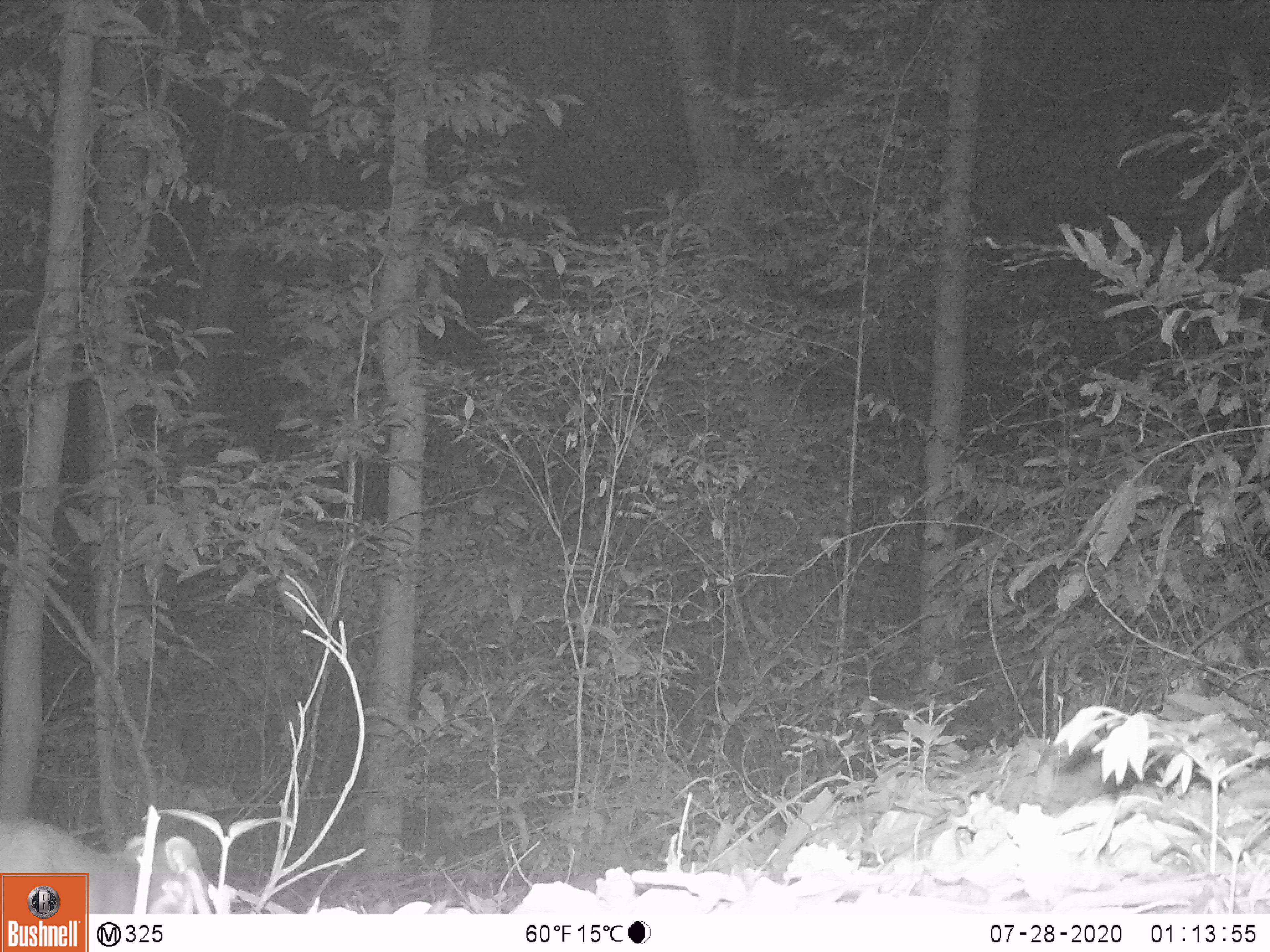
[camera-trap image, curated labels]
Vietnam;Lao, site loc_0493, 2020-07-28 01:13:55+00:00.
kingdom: Animalia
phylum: Chordata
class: Mammalia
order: Carnivora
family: Mustelidae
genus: Melogale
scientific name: Melogale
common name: ferret badger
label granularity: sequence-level